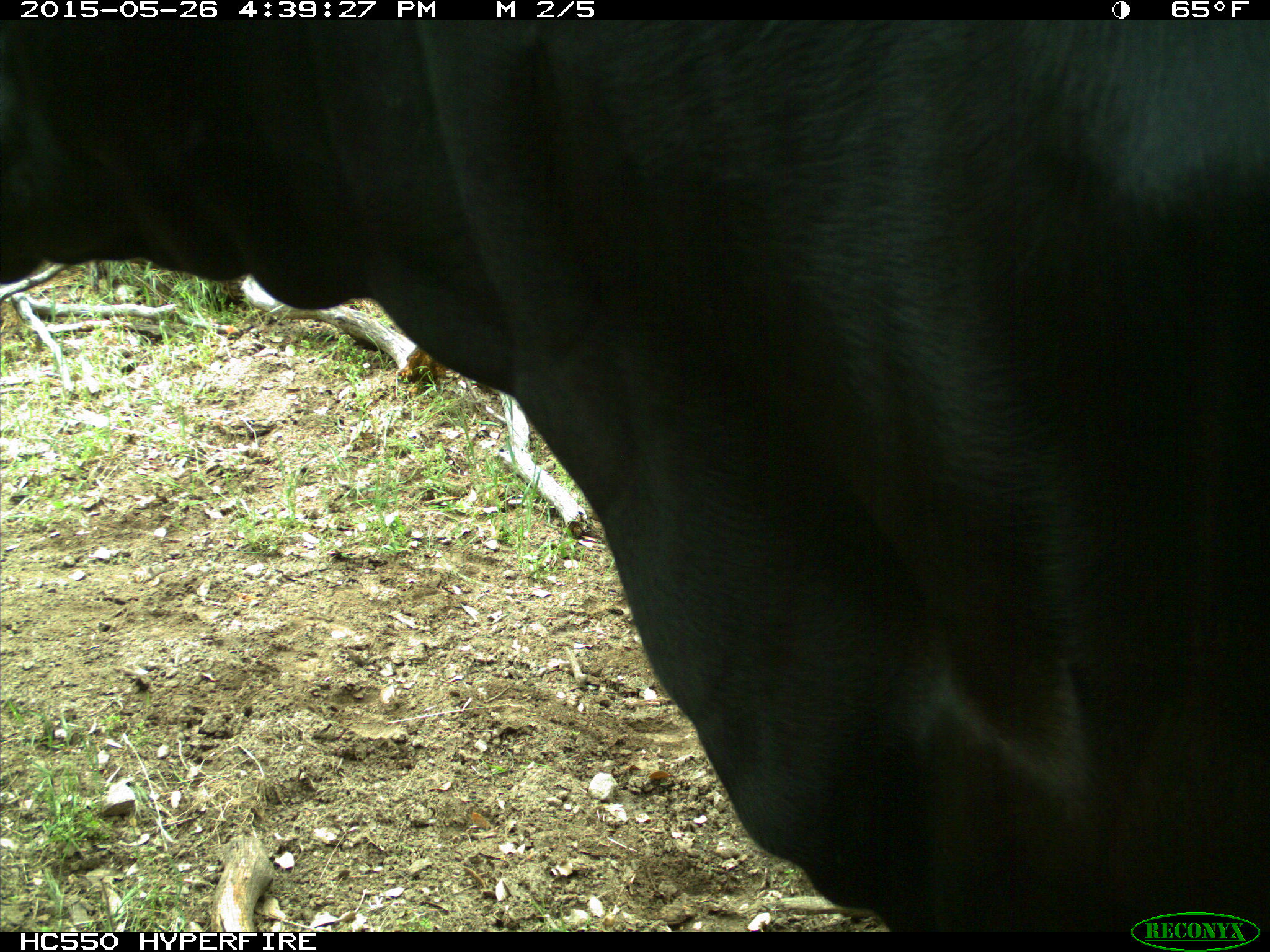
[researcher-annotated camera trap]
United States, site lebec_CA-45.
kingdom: Animalia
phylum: Chordata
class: Mammalia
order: Artiodactyla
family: Bovidae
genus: Bos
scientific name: Bos taurus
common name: domestic cow